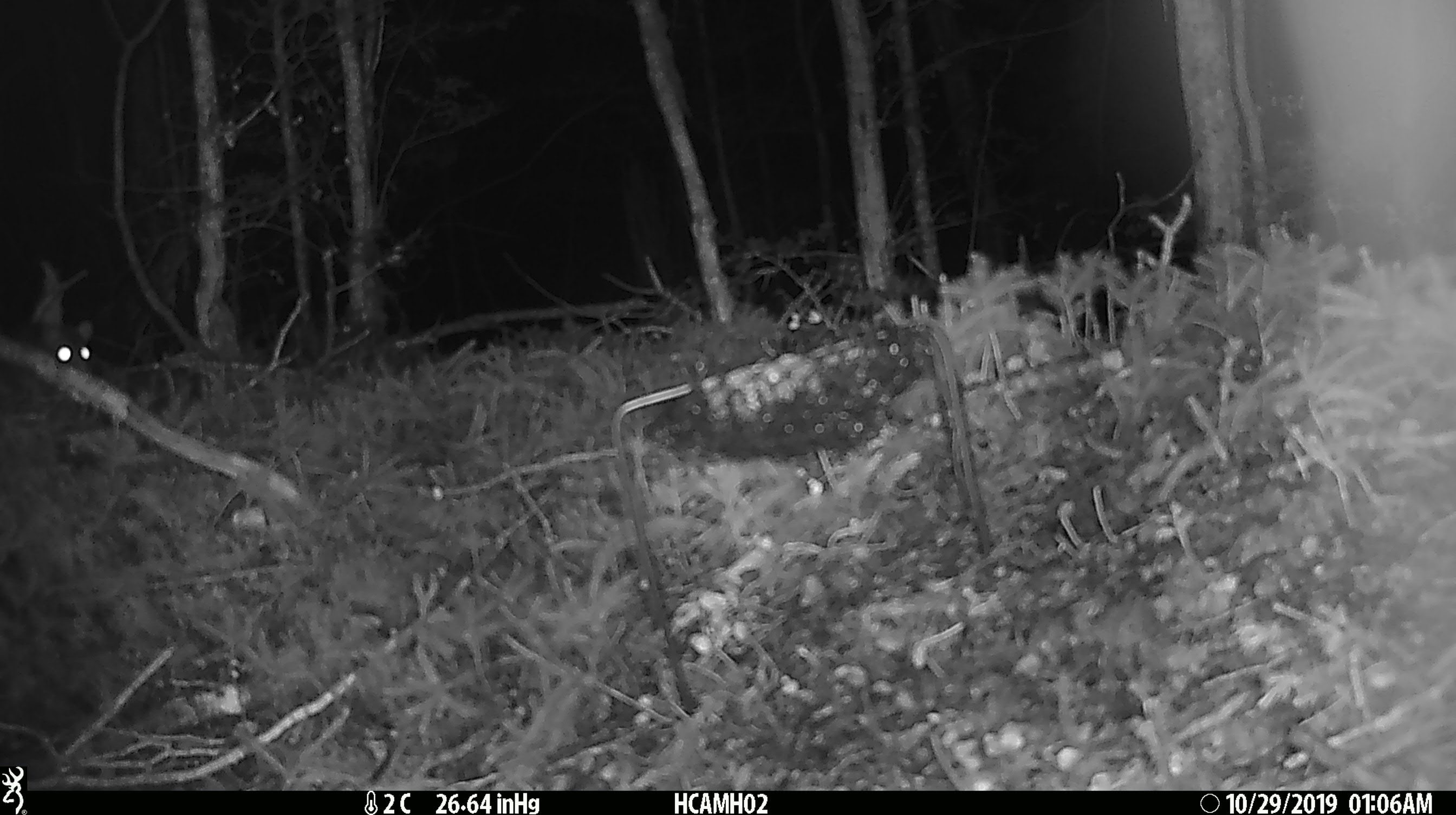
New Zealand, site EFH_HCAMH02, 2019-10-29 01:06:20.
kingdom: Animalia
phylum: Chordata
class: Mammalia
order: Rodentia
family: Muridae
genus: Rattus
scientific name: Rattus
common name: rat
Rat (Rattus).